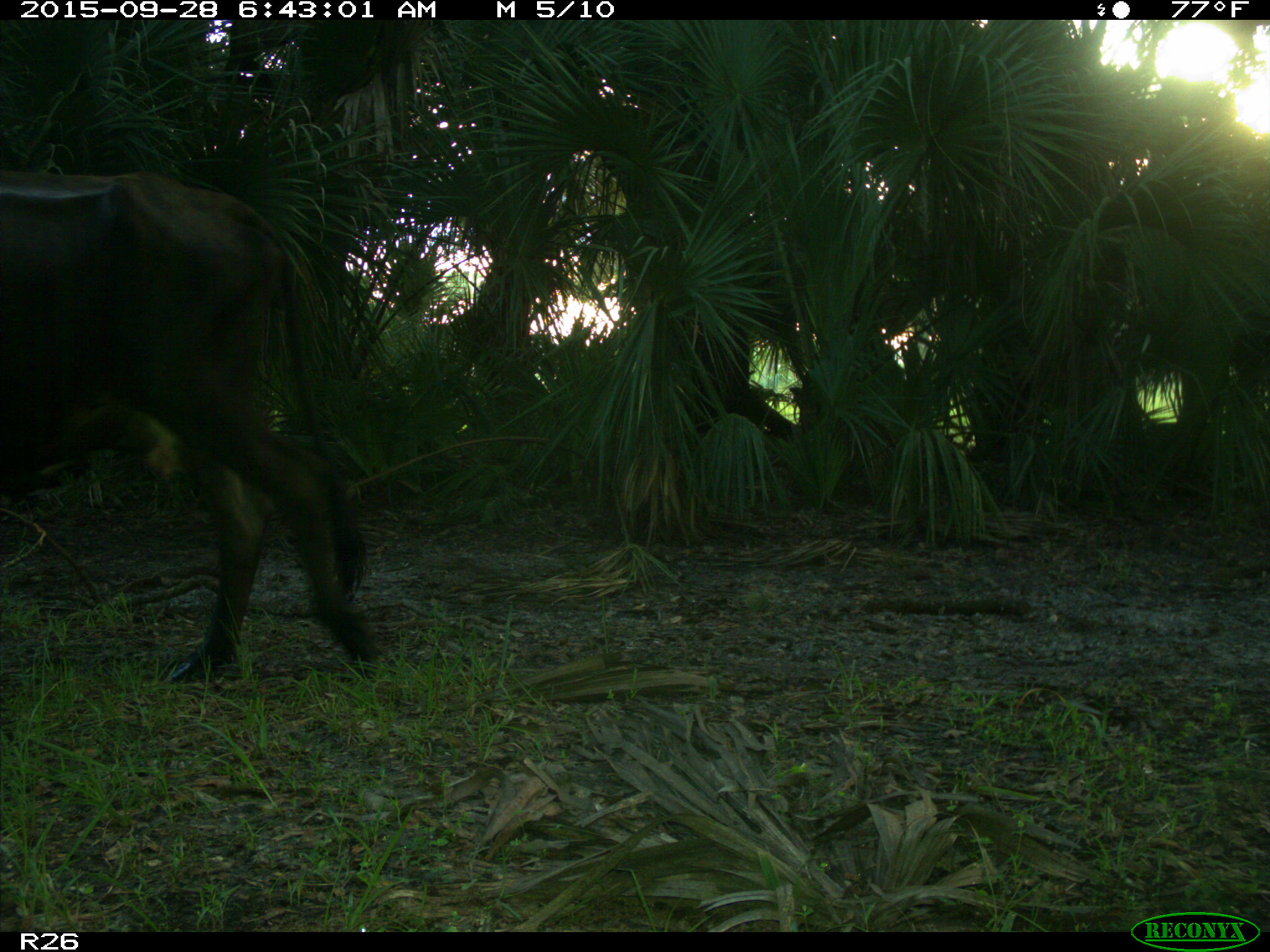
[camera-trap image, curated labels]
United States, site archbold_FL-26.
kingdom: Animalia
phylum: Chordata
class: Mammalia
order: Artiodactyla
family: Bovidae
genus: Bos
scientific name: Bos taurus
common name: domestic cow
Bos taurus (domestic cow).